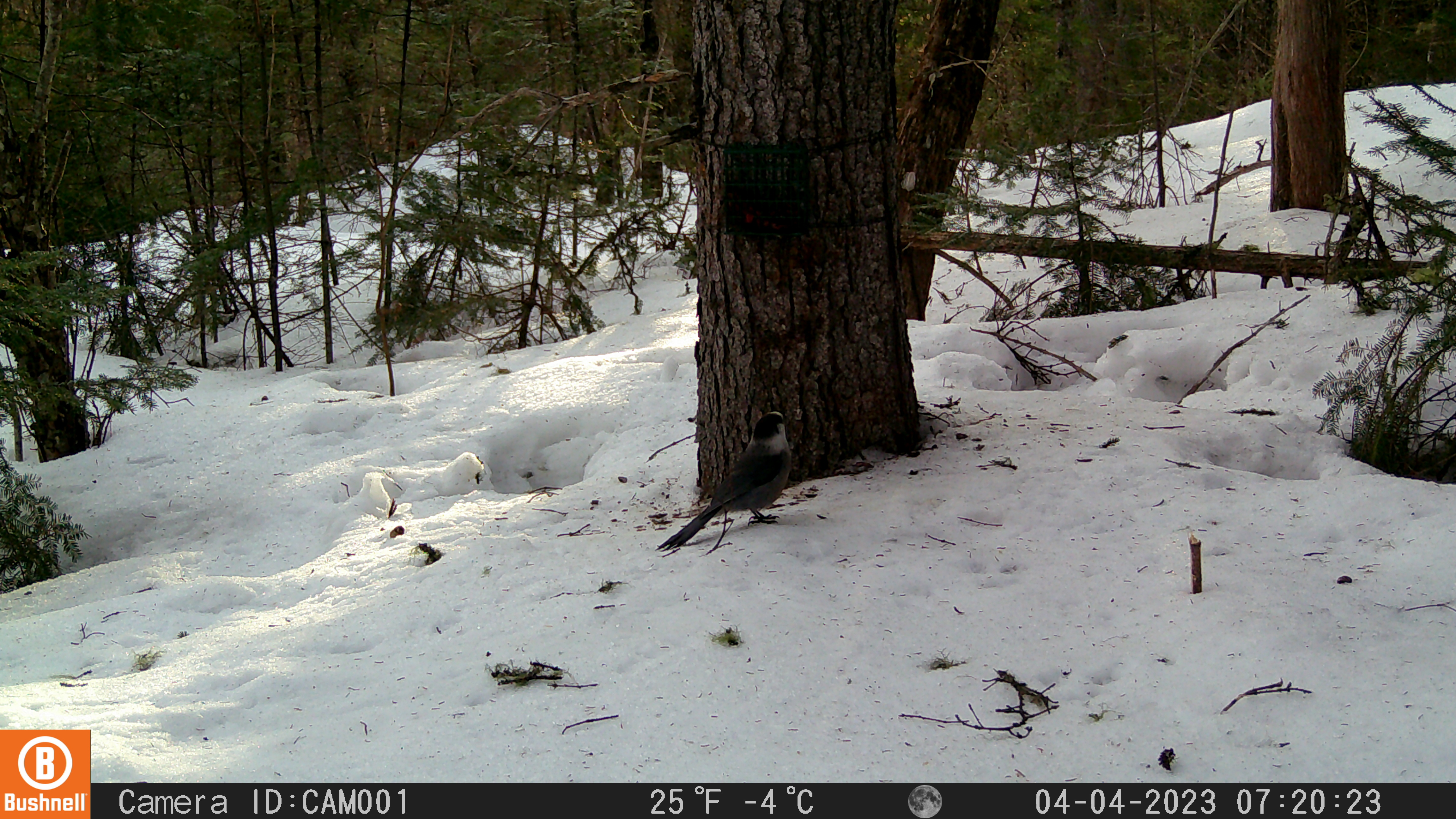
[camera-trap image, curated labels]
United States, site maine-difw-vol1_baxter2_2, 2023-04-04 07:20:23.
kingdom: Animalia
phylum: Chordata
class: Aves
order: Passeriformes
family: Corvidae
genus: Perisoreus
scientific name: Perisoreus canadensis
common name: canada jay